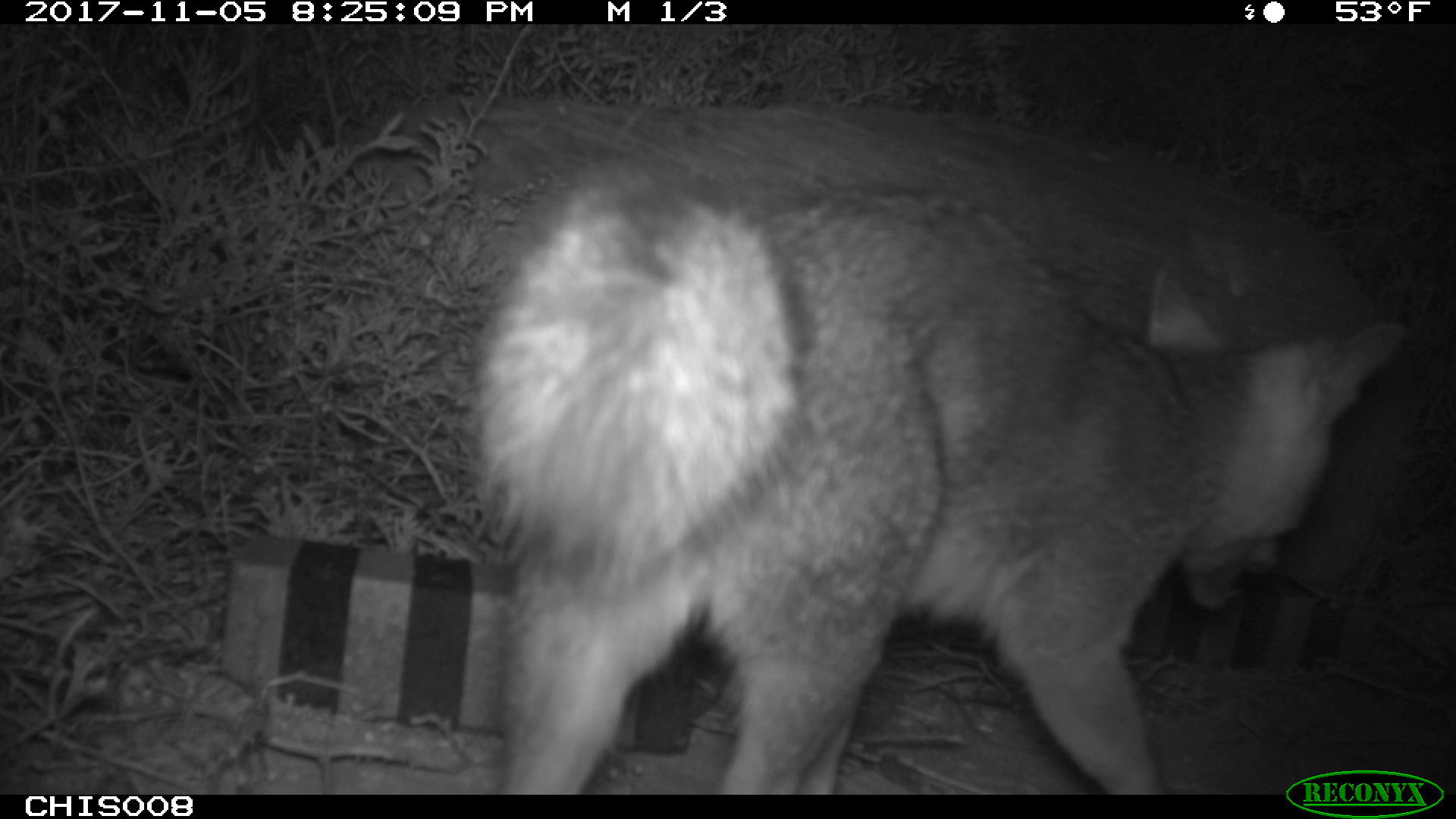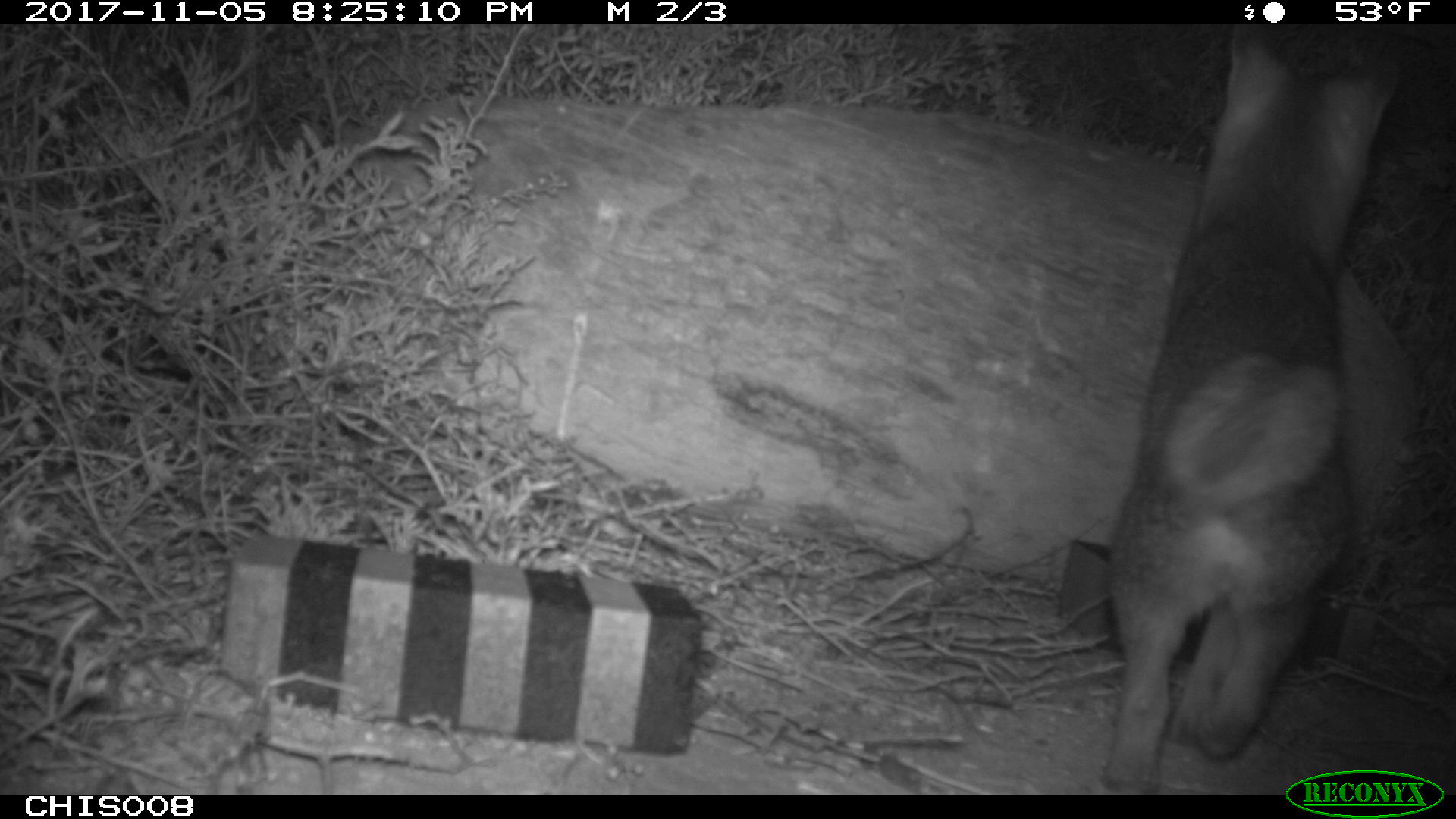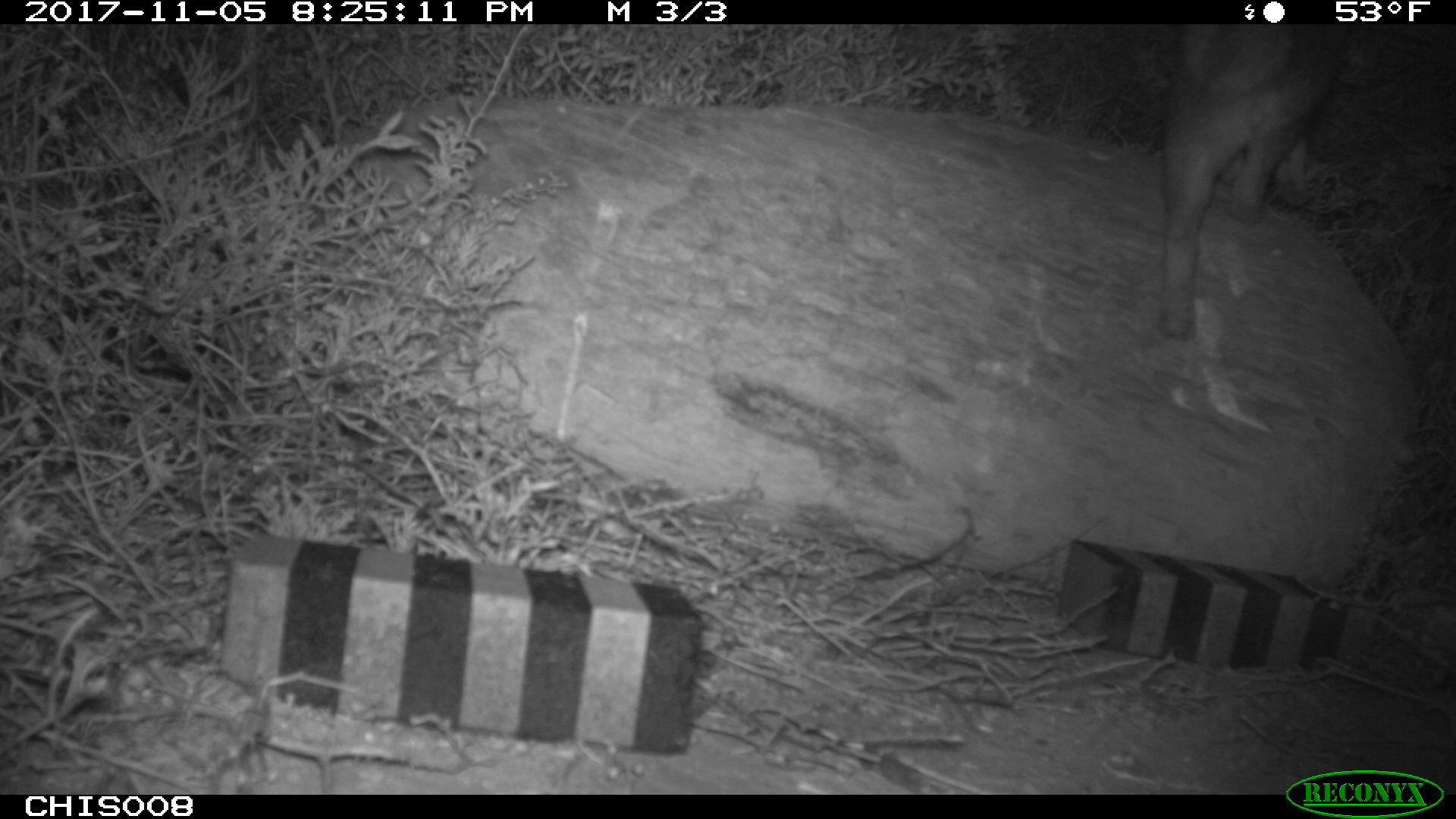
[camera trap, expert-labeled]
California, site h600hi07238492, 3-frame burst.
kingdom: Animalia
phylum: Chordata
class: Mammalia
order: Carnivora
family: Canidae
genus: Urocyon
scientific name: Urocyon littoralis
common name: island fox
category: fox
Fox (island fox) (Urocyon littoralis).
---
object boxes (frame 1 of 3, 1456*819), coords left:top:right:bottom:
fox: 469:186:1405:792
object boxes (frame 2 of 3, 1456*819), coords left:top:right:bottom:
fox: 1098:24:1404:794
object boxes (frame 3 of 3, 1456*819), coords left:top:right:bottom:
fox: 1156:23:1355:340